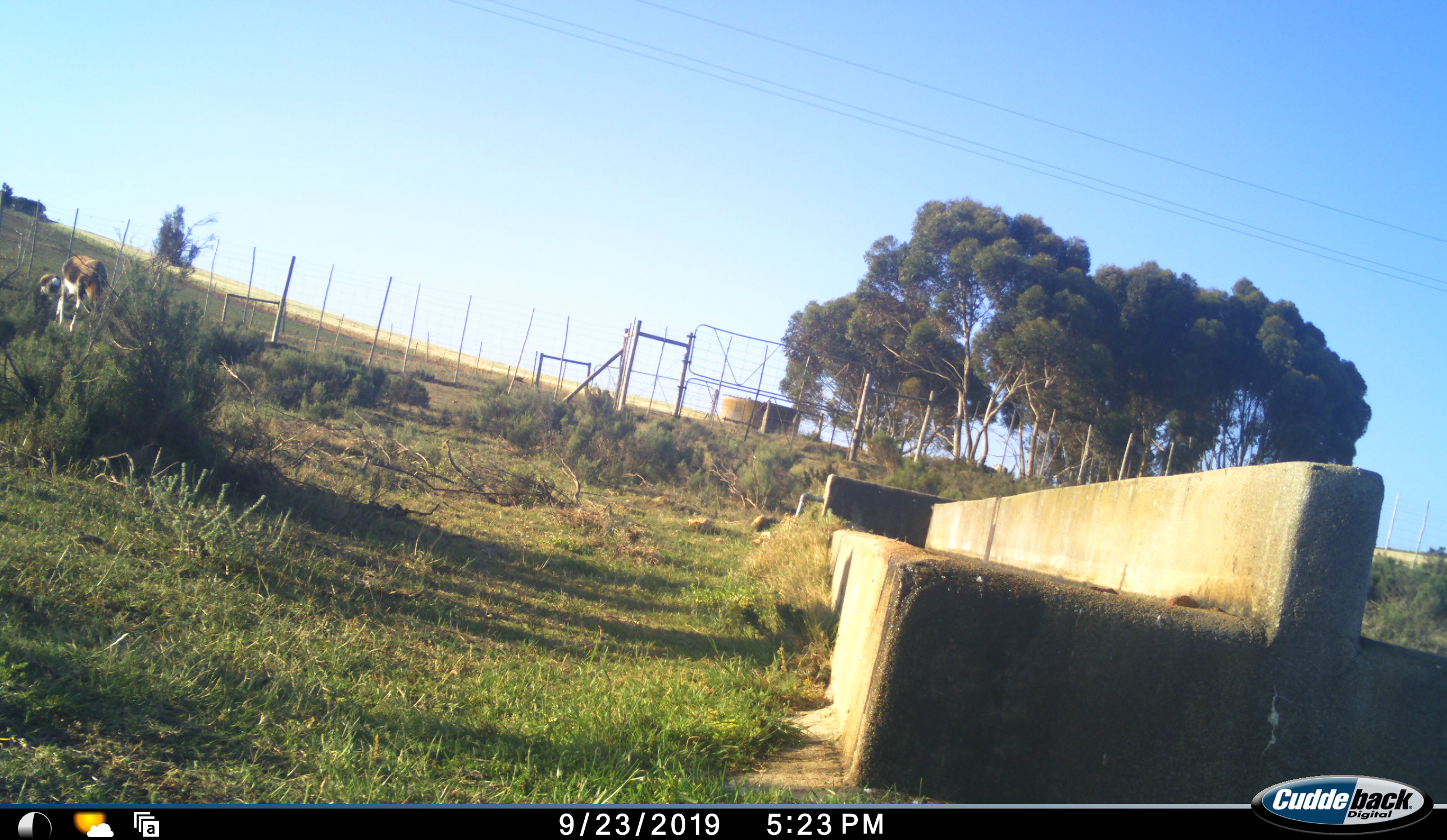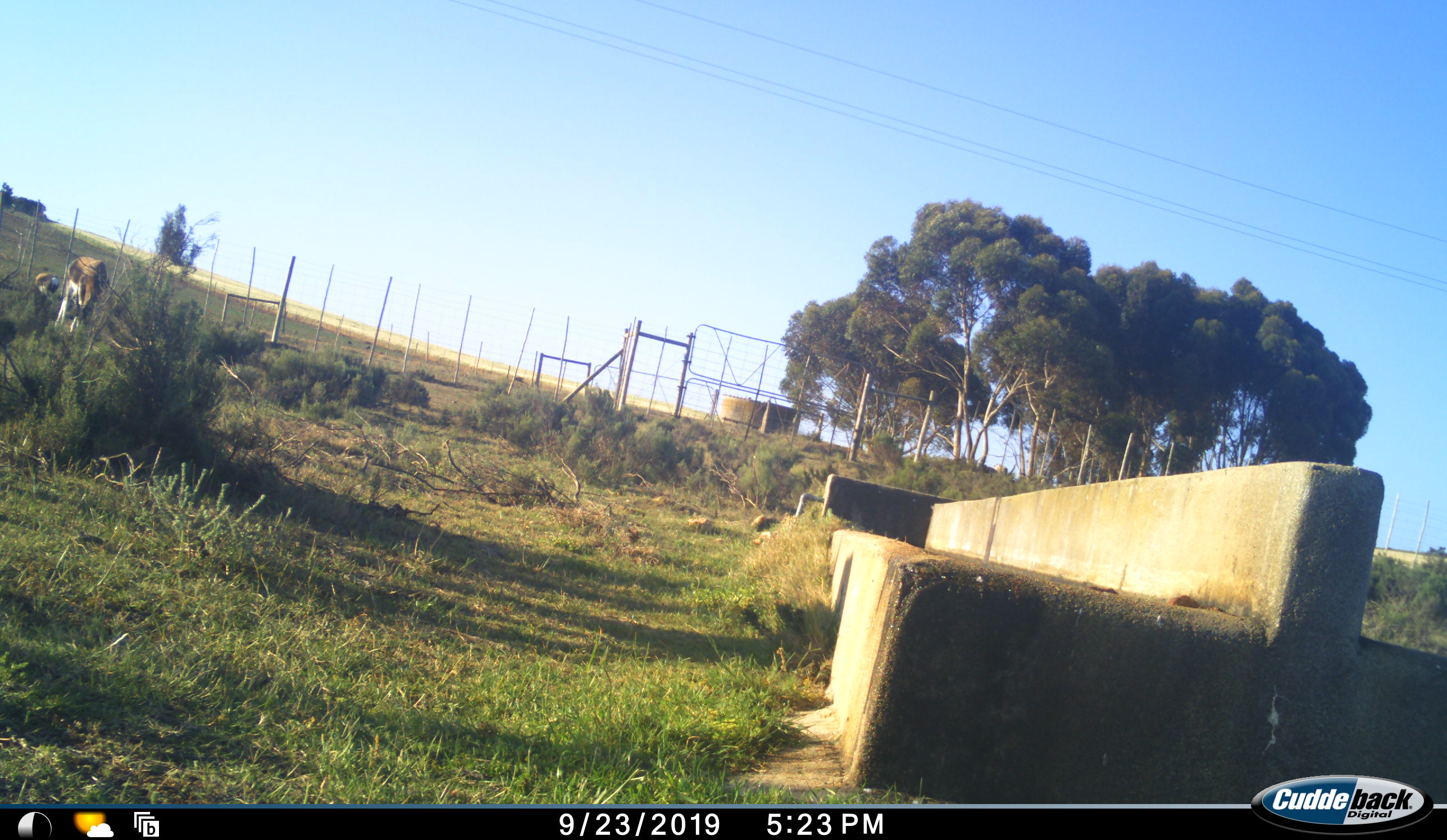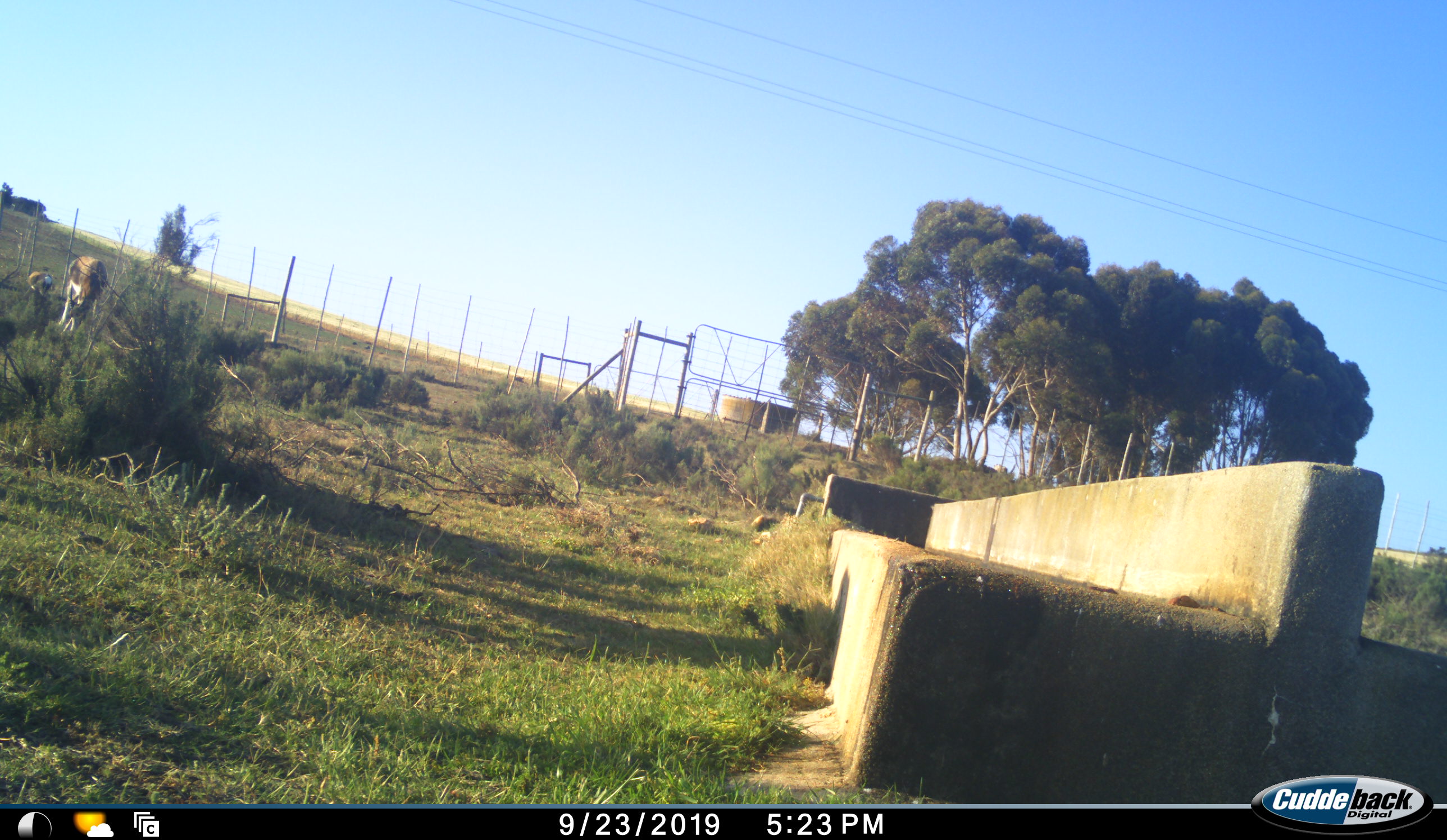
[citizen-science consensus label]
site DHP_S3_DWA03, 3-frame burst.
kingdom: Animalia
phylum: Chordata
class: Mammalia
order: Artiodactyla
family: Bovidae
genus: Damaliscus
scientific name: Damaliscus pygargus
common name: bontebok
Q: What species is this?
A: Bontebok (Damaliscus pygargus).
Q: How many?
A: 2.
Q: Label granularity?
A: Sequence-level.